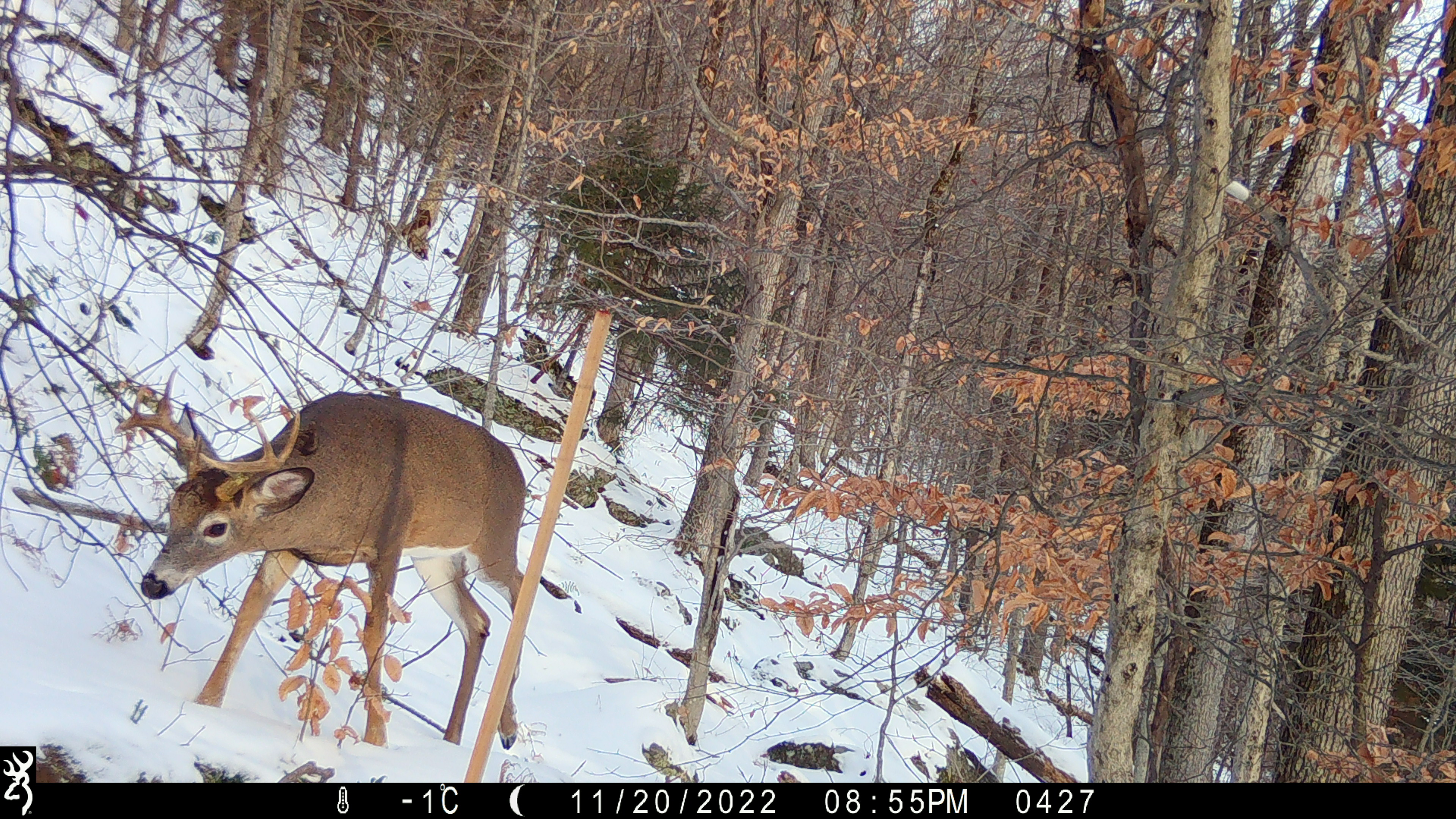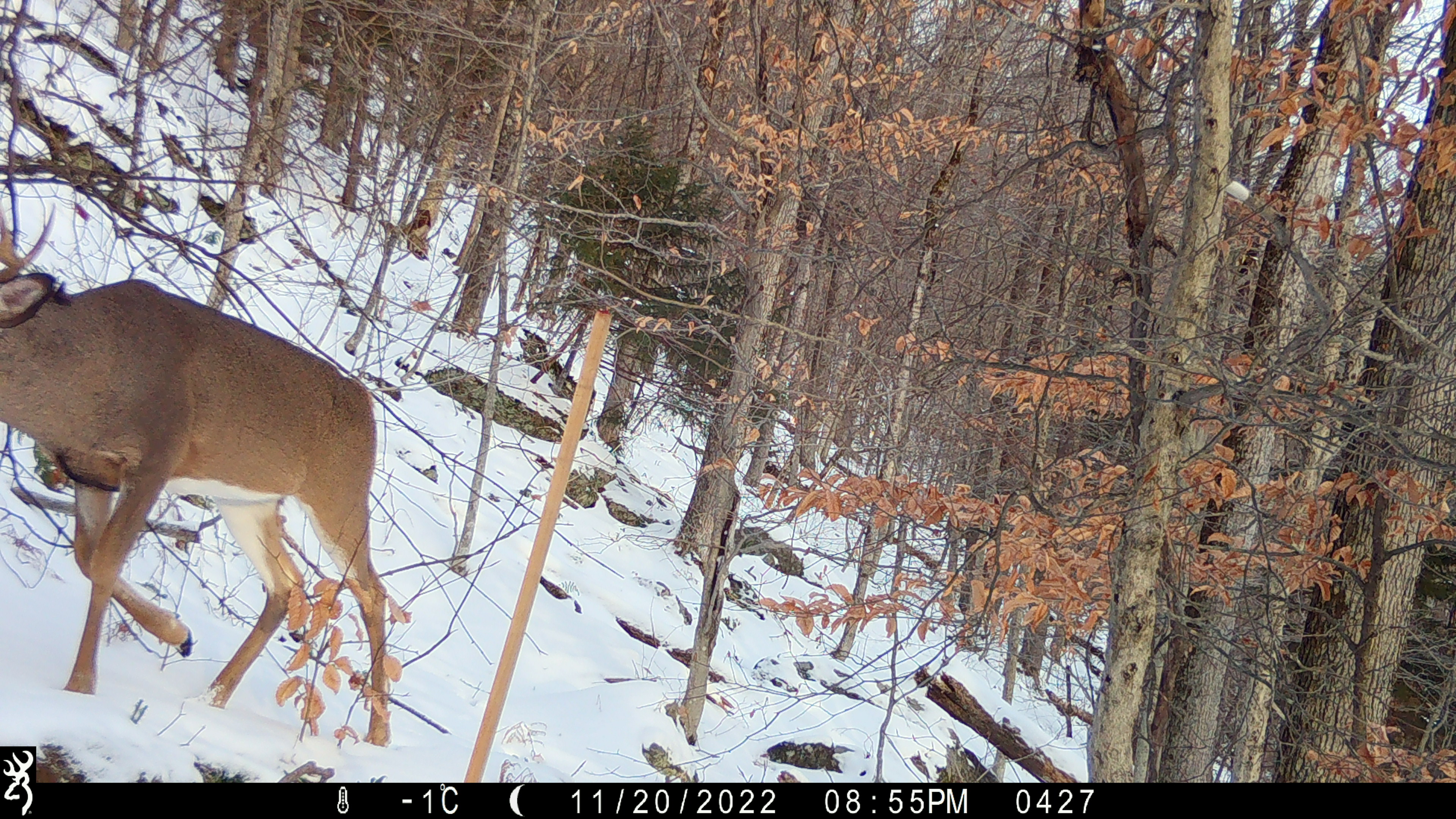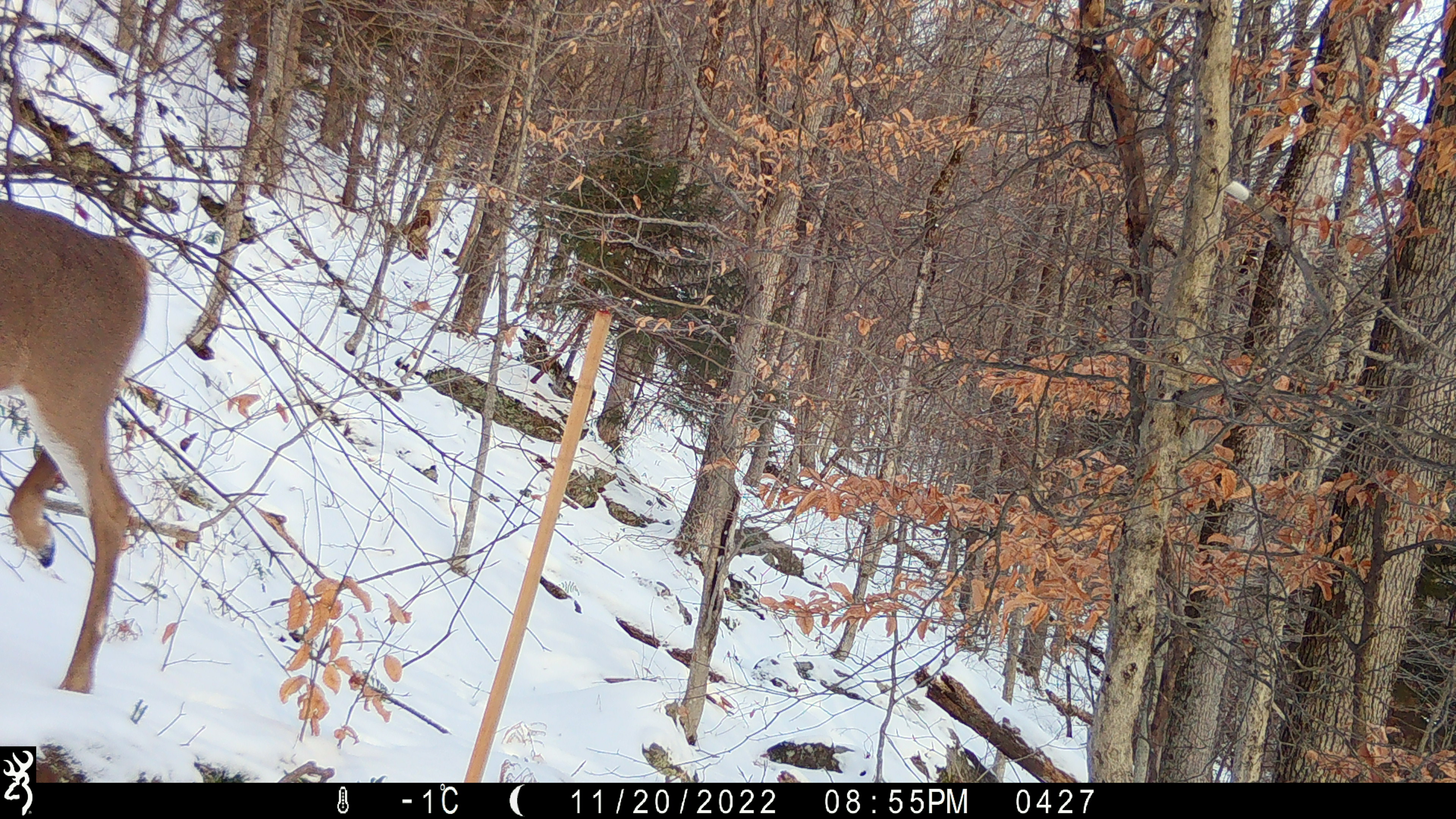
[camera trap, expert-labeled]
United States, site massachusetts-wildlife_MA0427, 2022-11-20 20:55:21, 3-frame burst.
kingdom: Animalia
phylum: Chordata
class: Mammalia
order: Artiodactyla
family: Cervidae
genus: Odocoileus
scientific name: Odocoileus virginianus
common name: white-tailed deer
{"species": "white-tailed deer (Odocoileus virginianus)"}